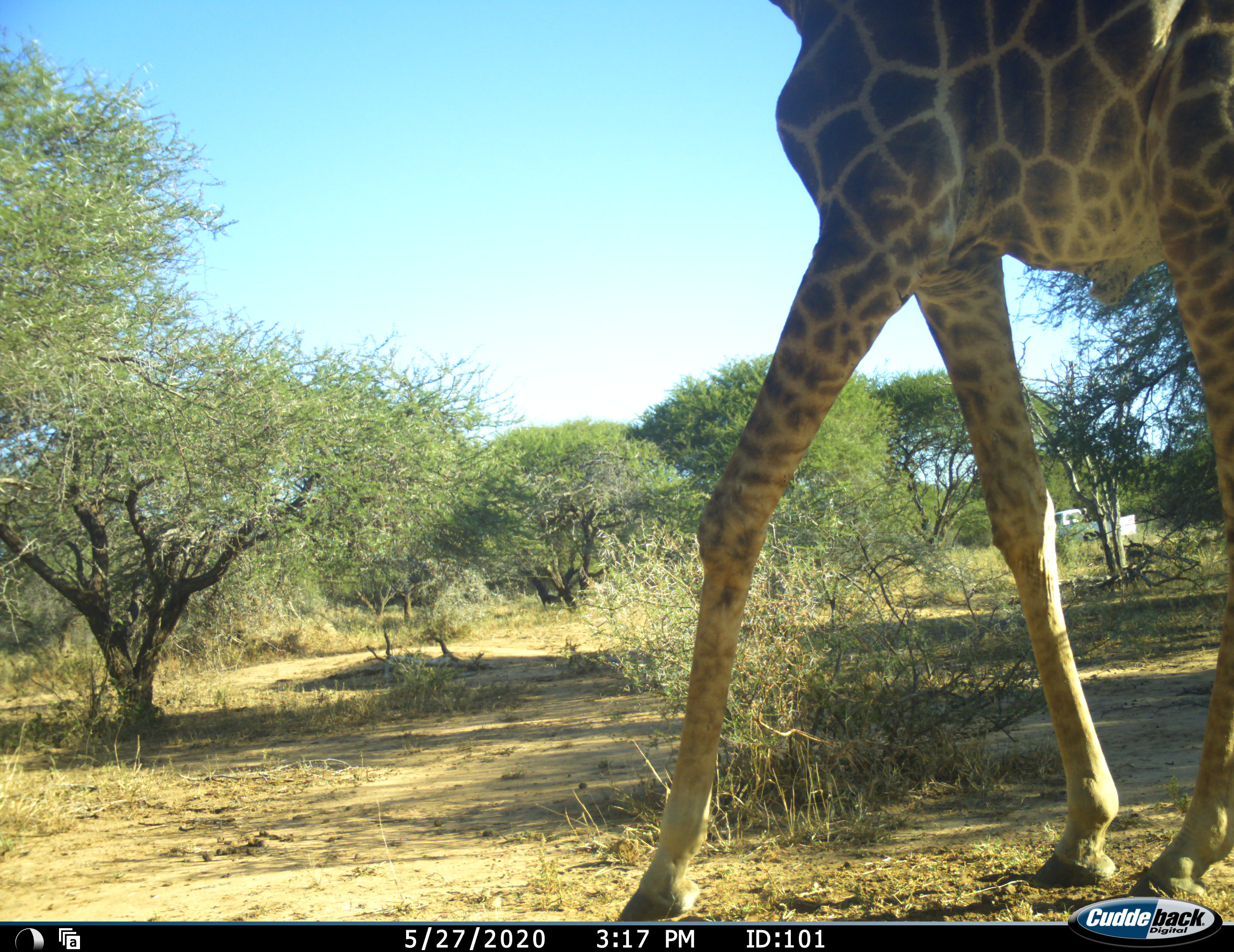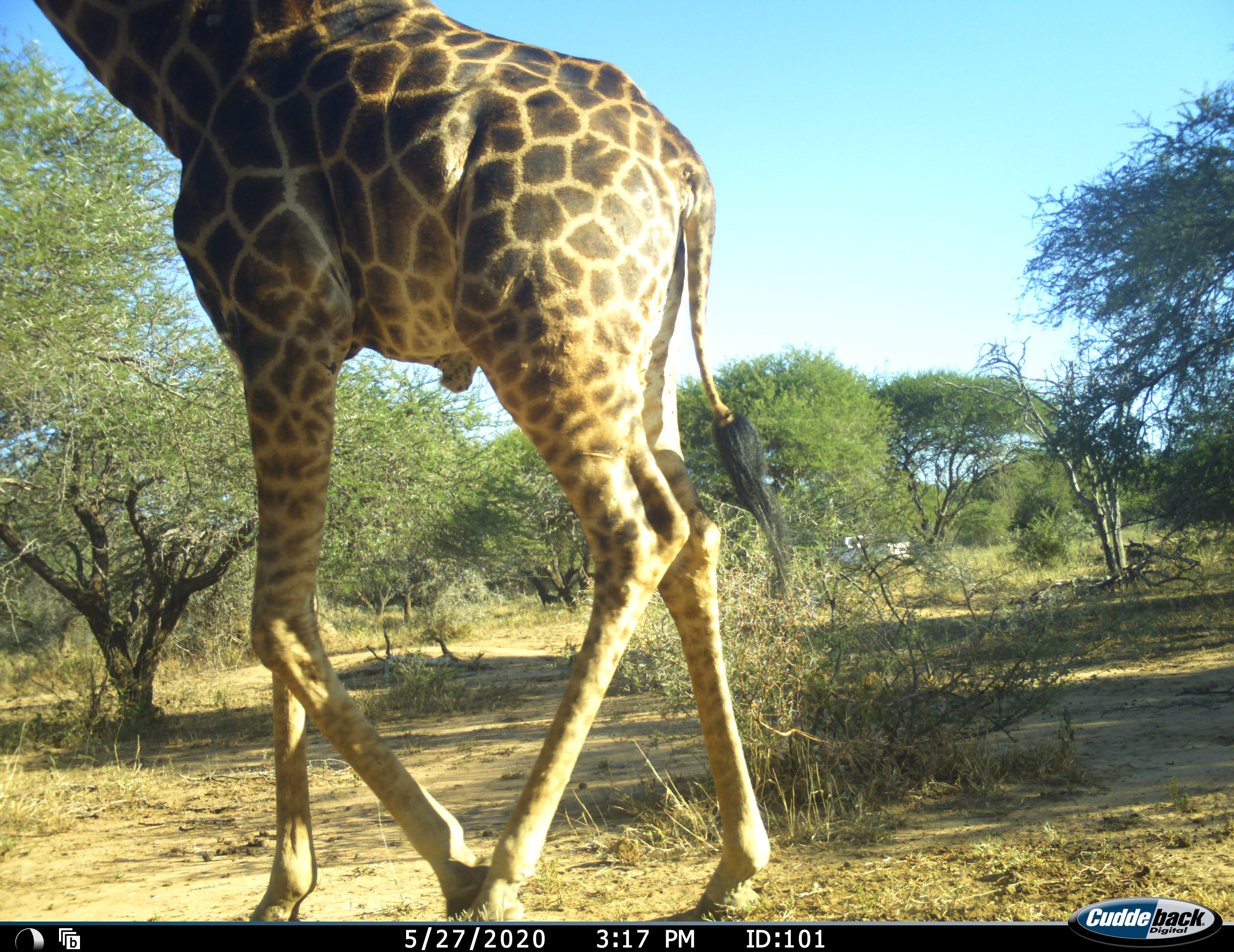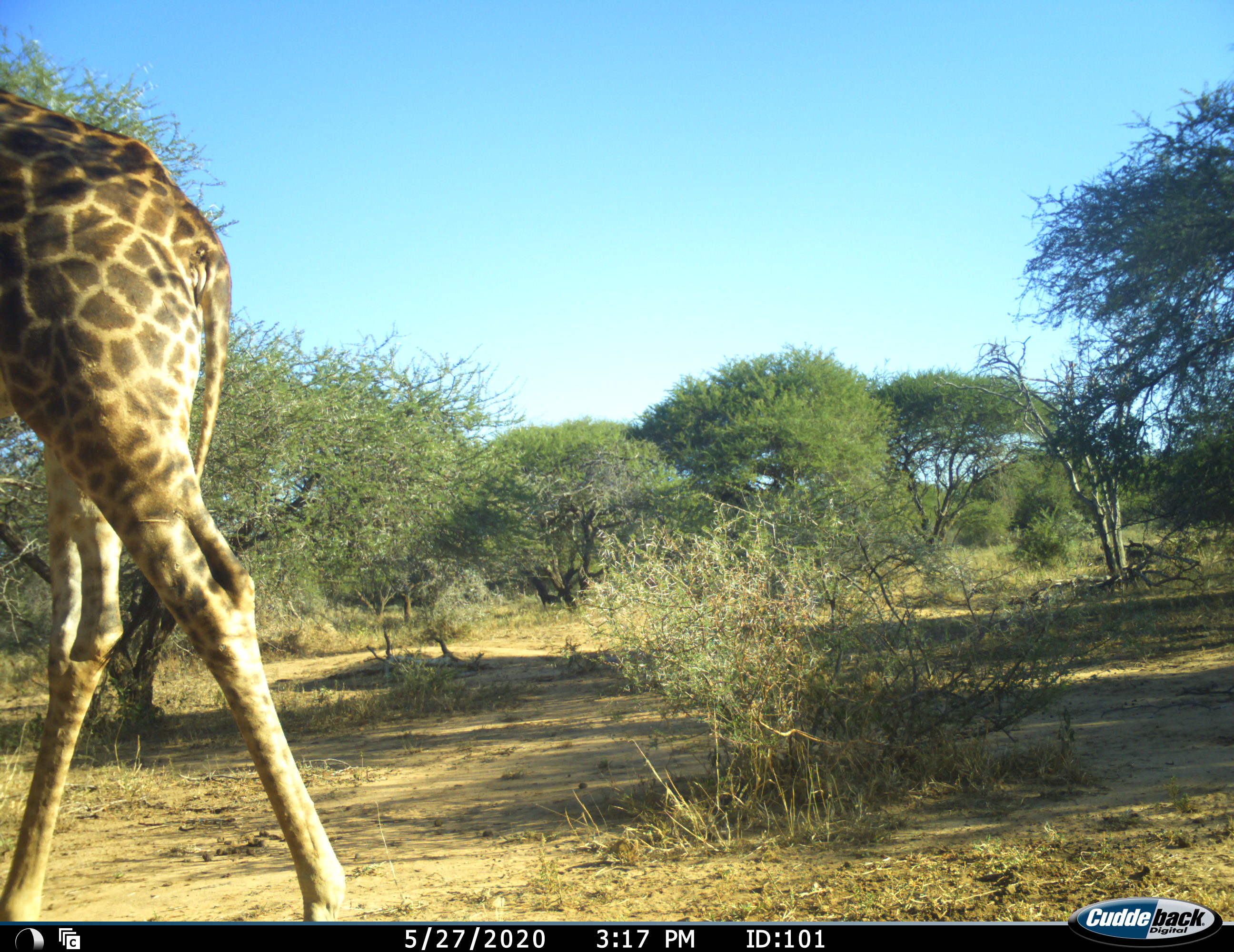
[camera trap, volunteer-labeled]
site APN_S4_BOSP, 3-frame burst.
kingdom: Animalia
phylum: Chordata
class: Mammalia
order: Artiodactyla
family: Giraffidae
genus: Giraffa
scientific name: Giraffa camelopardalis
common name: giraffe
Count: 1.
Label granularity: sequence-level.